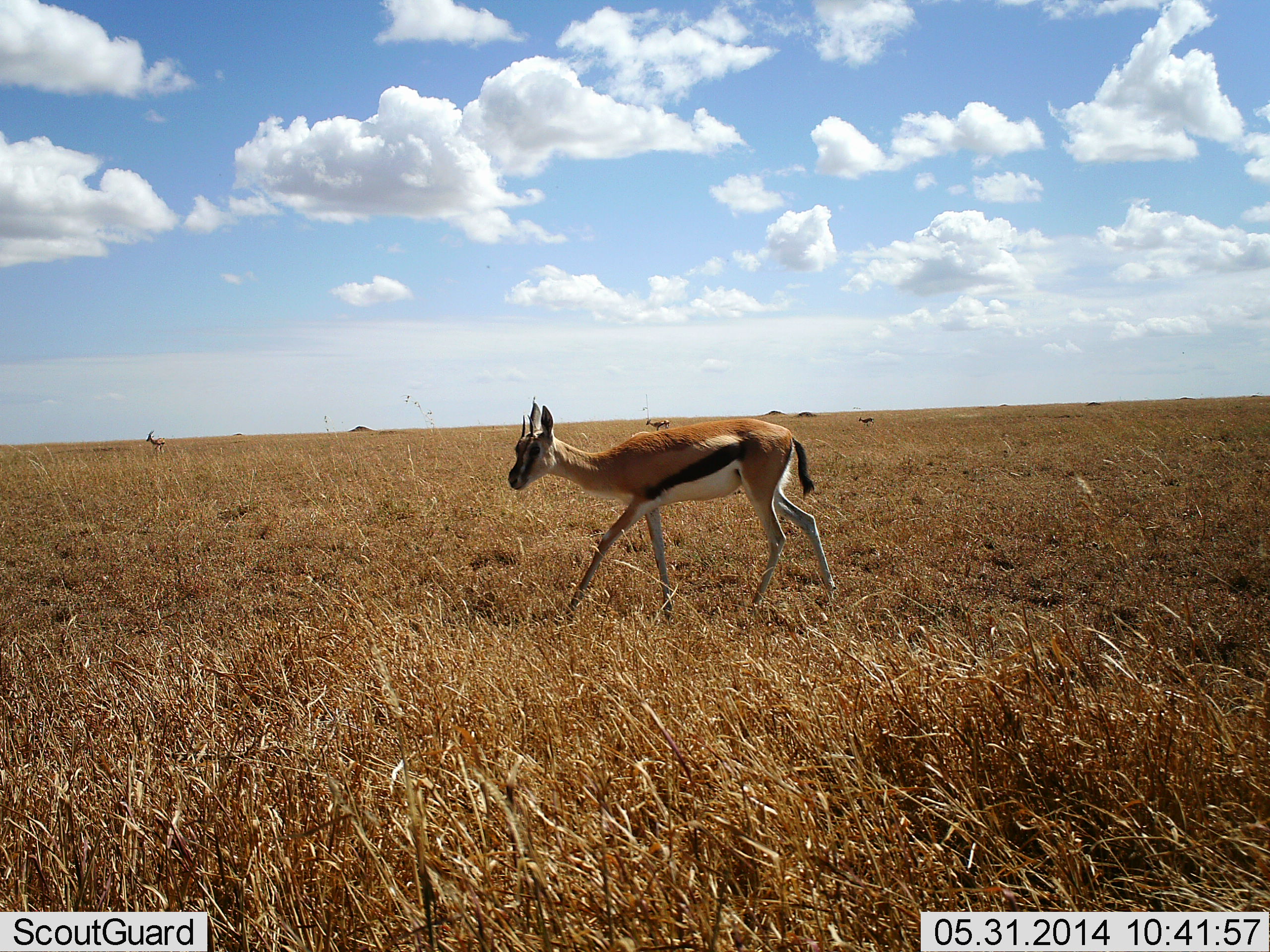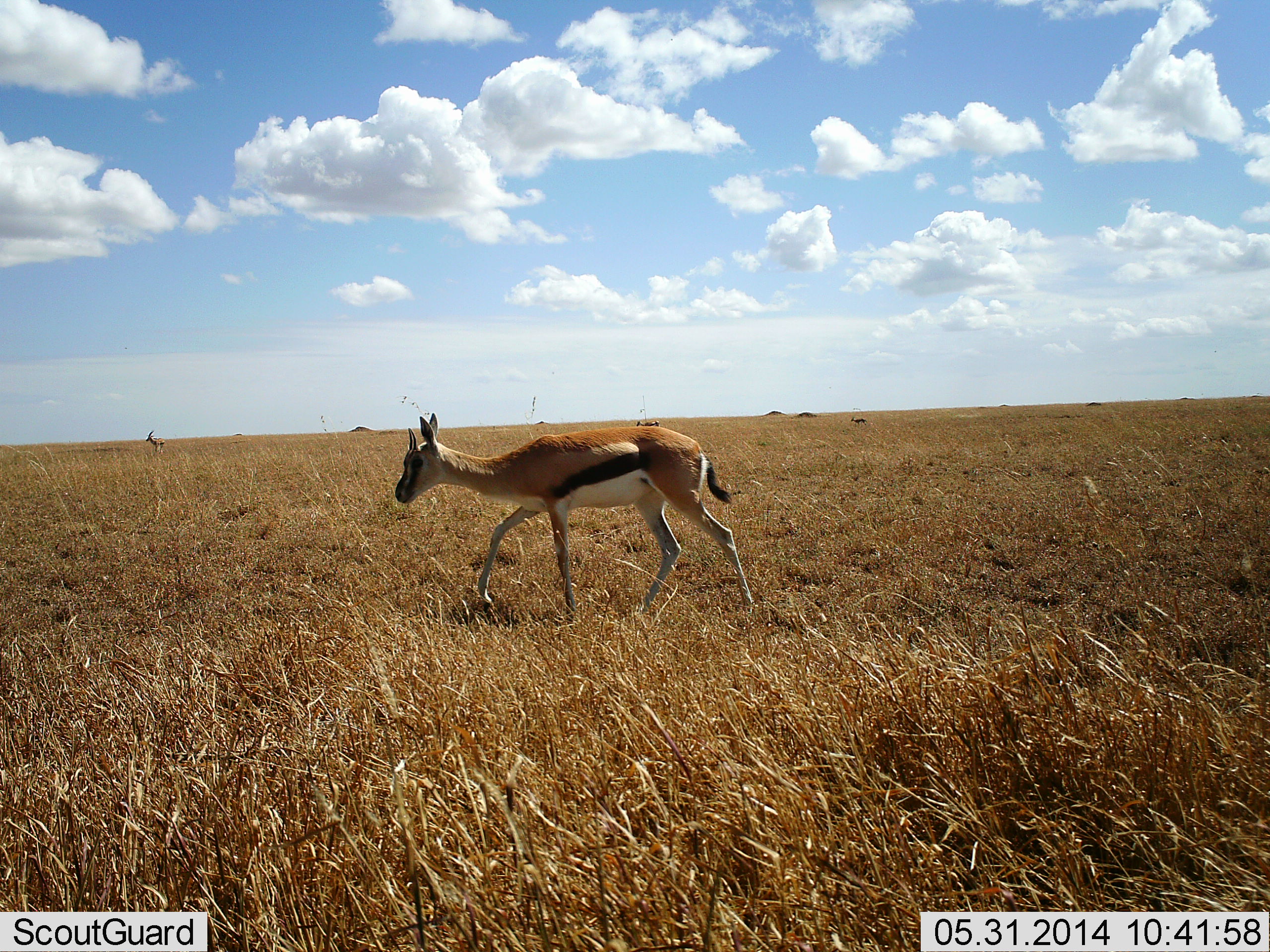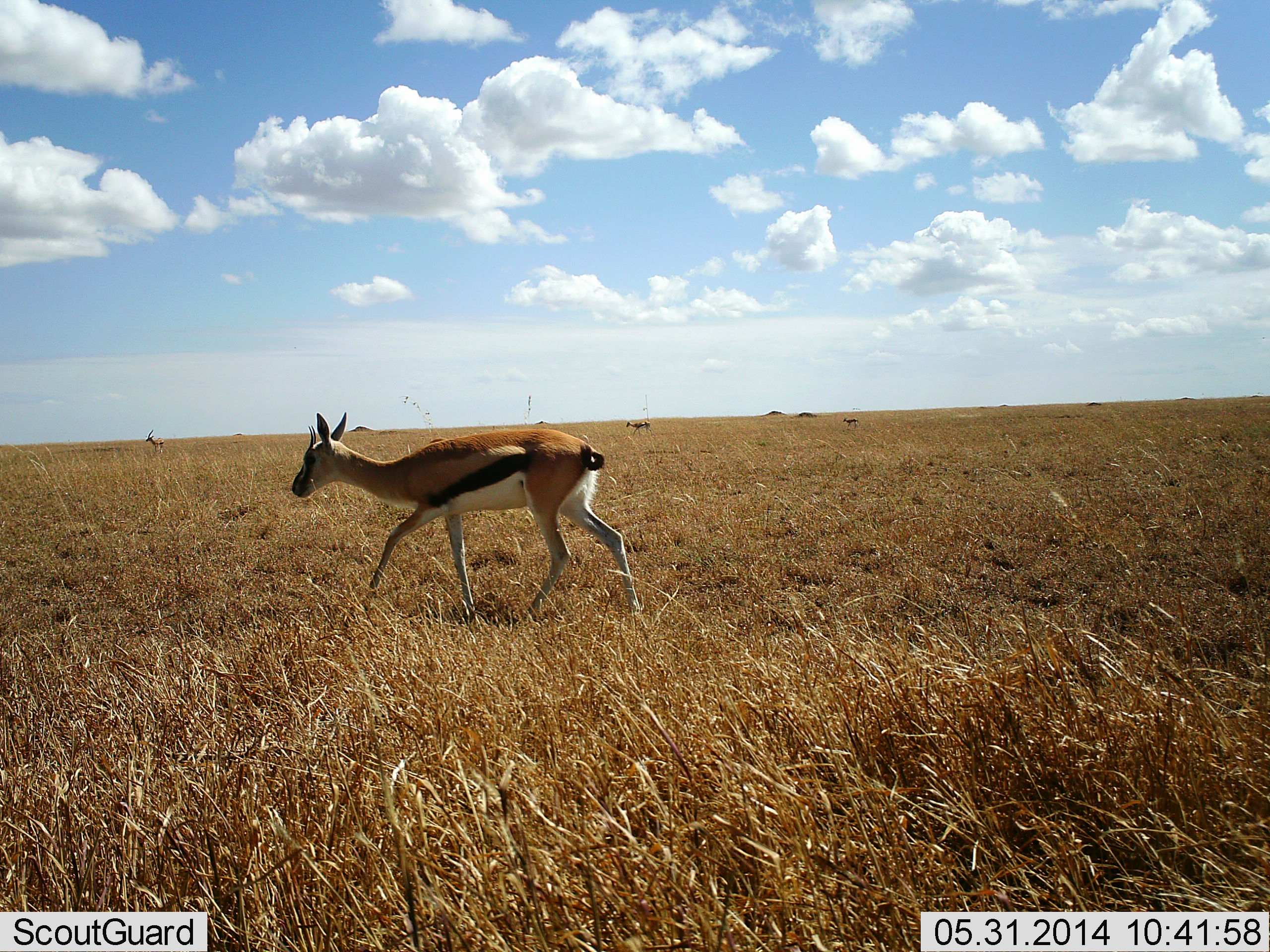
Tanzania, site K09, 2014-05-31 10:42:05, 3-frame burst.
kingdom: Animalia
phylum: Chordata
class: Mammalia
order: Artiodactyla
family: Bovidae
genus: Eudorcas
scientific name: Eudorcas thomsonii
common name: thomson's gazelle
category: gazellethomsons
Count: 1.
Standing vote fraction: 10%.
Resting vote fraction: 0%.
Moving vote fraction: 90%.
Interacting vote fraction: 0%.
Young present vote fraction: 0%.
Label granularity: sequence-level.